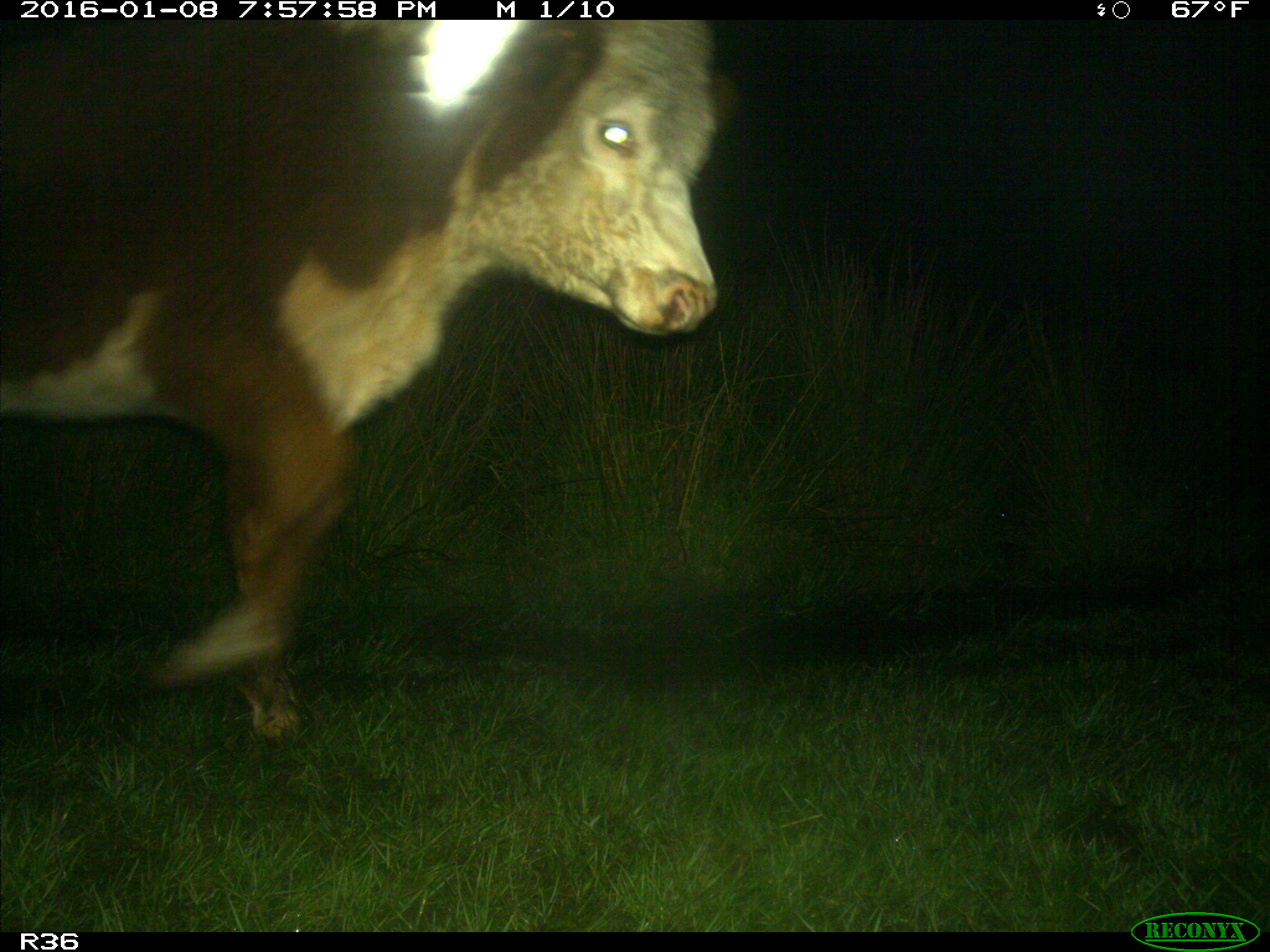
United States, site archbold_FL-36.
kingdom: Animalia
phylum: Chordata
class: Mammalia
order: Artiodactyla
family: Bovidae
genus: Bos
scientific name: Bos taurus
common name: domestic cow